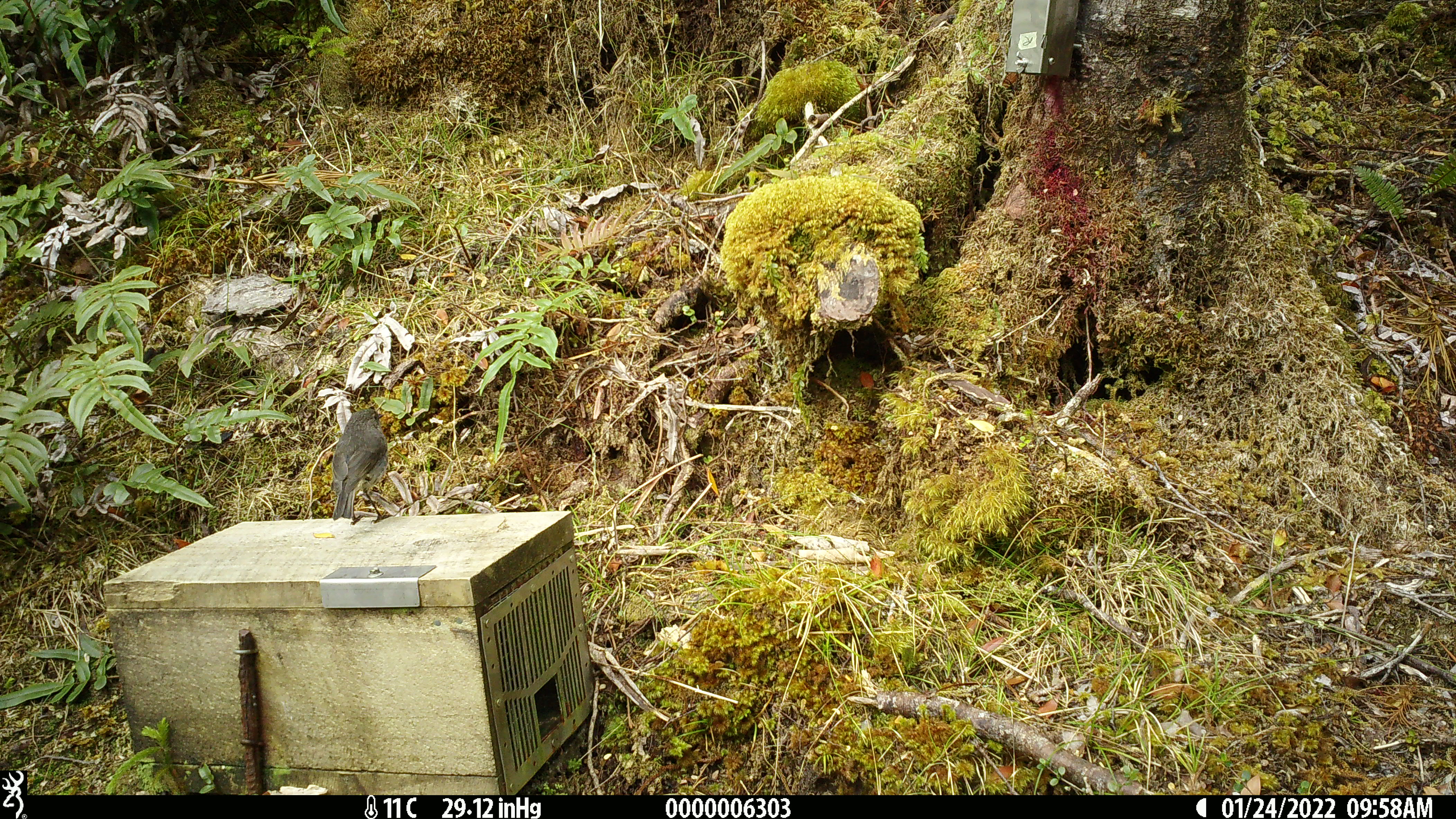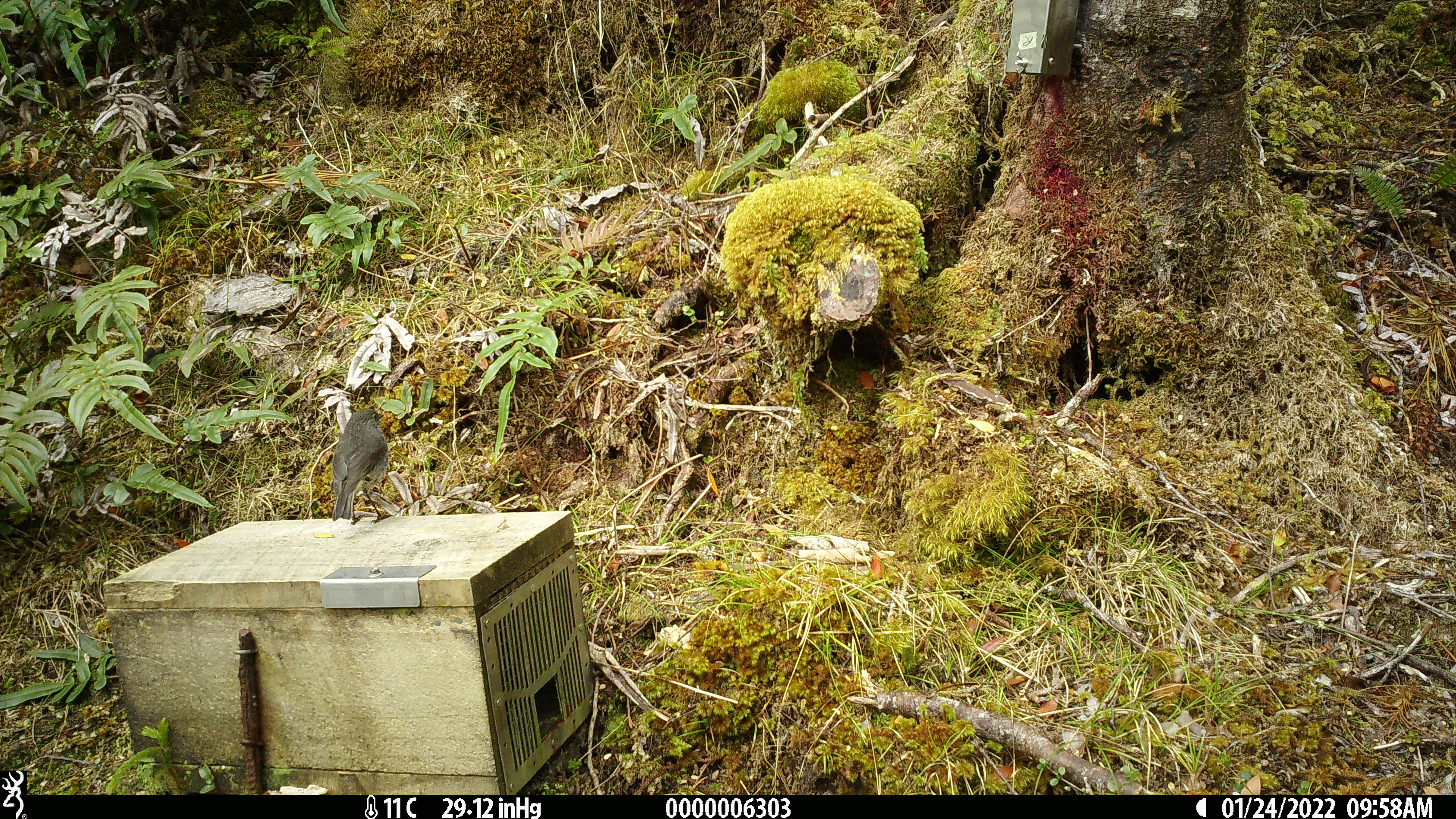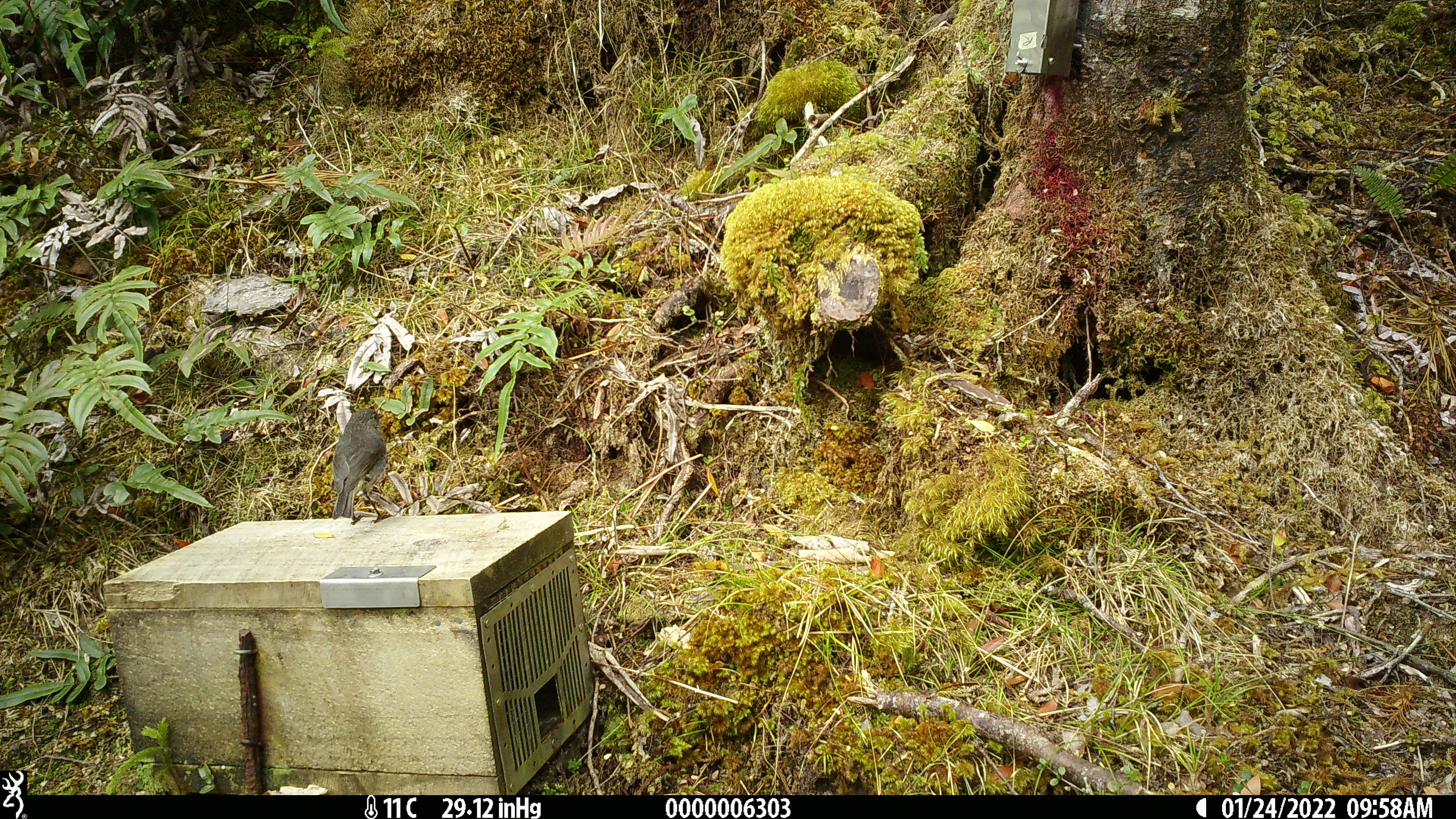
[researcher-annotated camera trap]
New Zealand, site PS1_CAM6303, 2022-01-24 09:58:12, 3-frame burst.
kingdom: Animalia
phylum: Chordata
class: Aves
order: Passeriformes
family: Petroicidae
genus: Petroica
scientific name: Petroica australis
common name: new zealand robin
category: robin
Robin (new zealand robin) (Petroica australis).